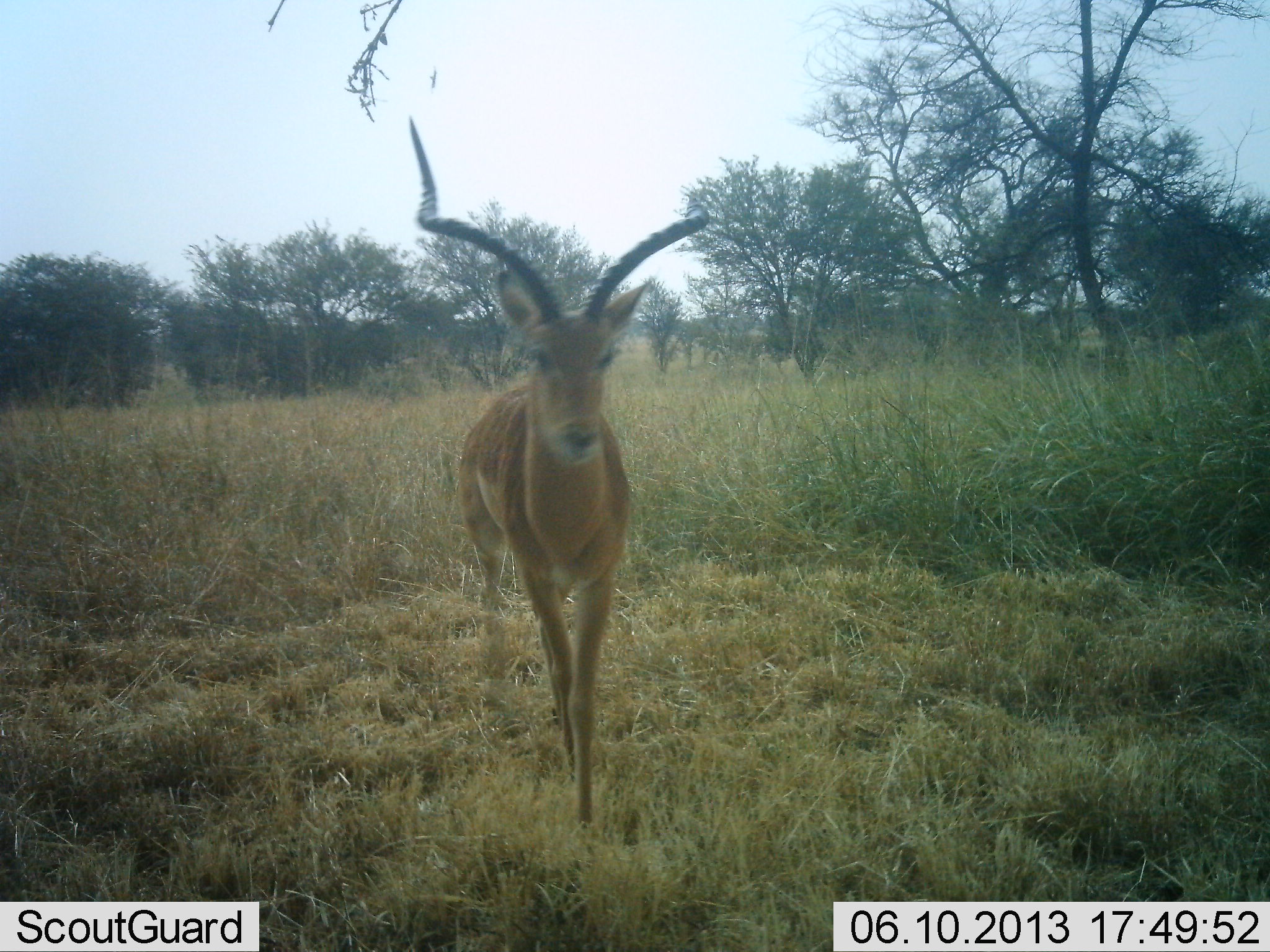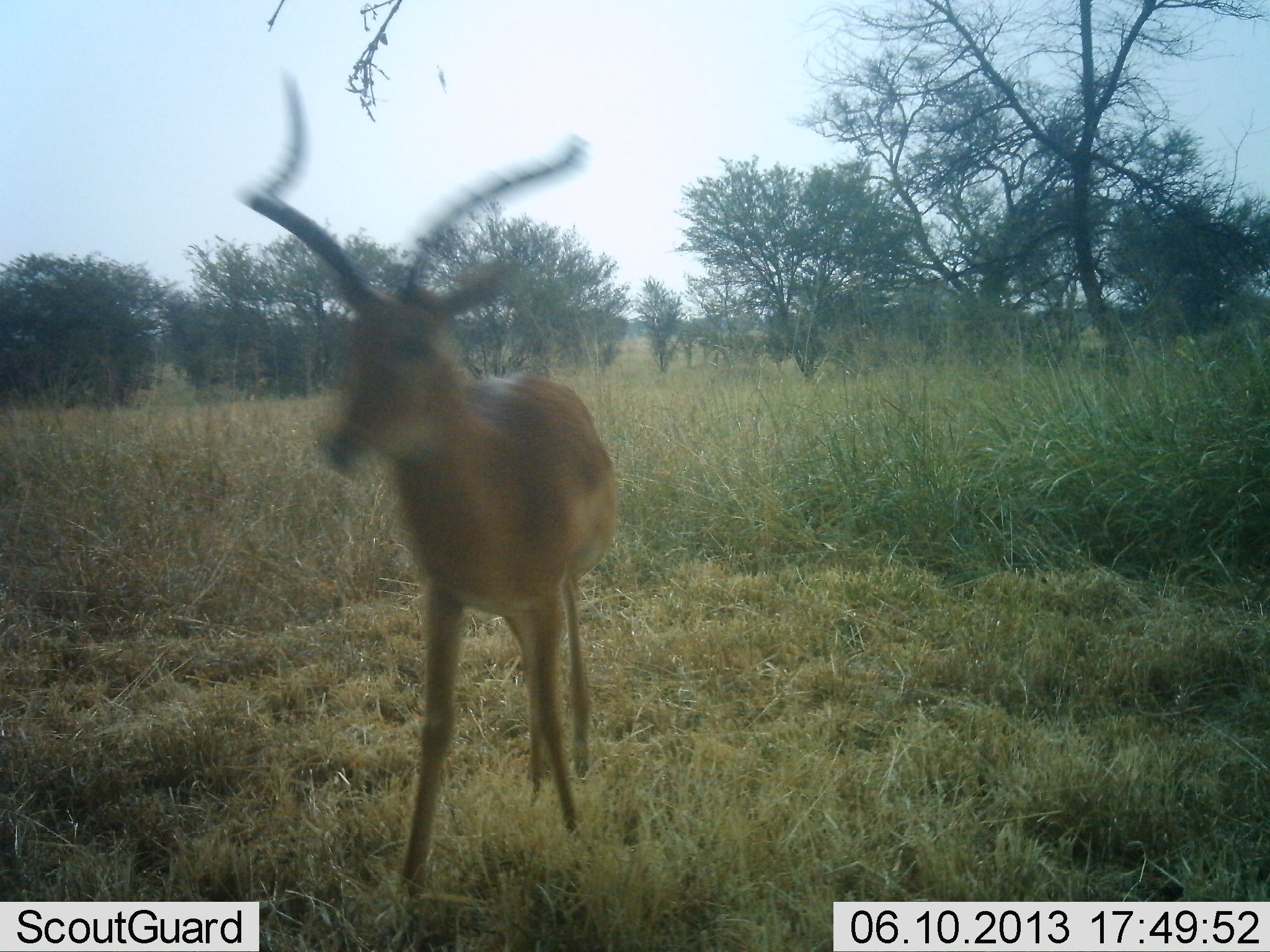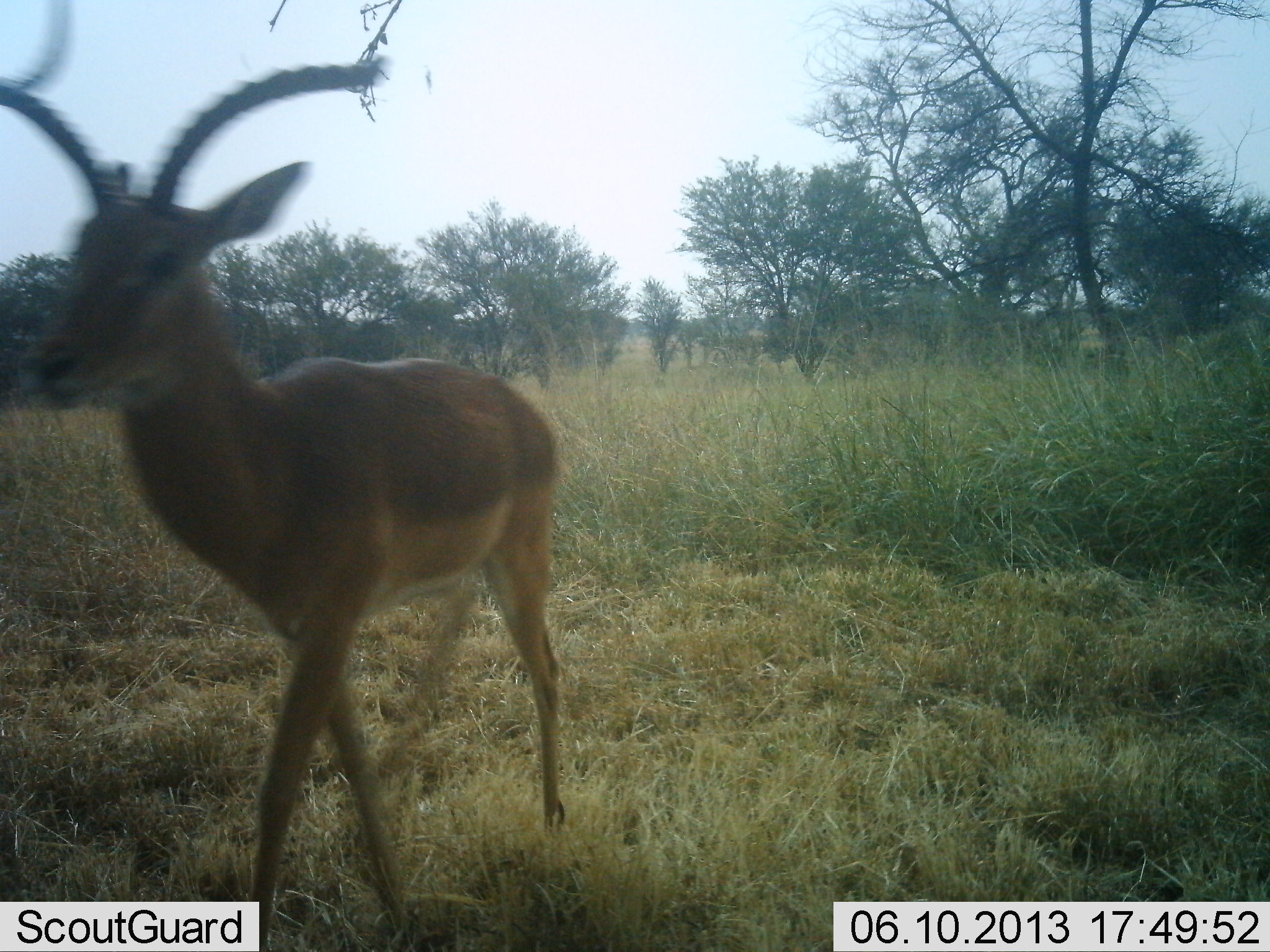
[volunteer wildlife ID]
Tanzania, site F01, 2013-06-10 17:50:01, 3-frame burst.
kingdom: Animalia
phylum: Chordata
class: Mammalia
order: Artiodactyla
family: Bovidae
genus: Aepyceros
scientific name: Aepyceros melampus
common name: impala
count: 1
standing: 5%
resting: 0%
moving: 95%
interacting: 0%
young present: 0%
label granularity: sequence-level